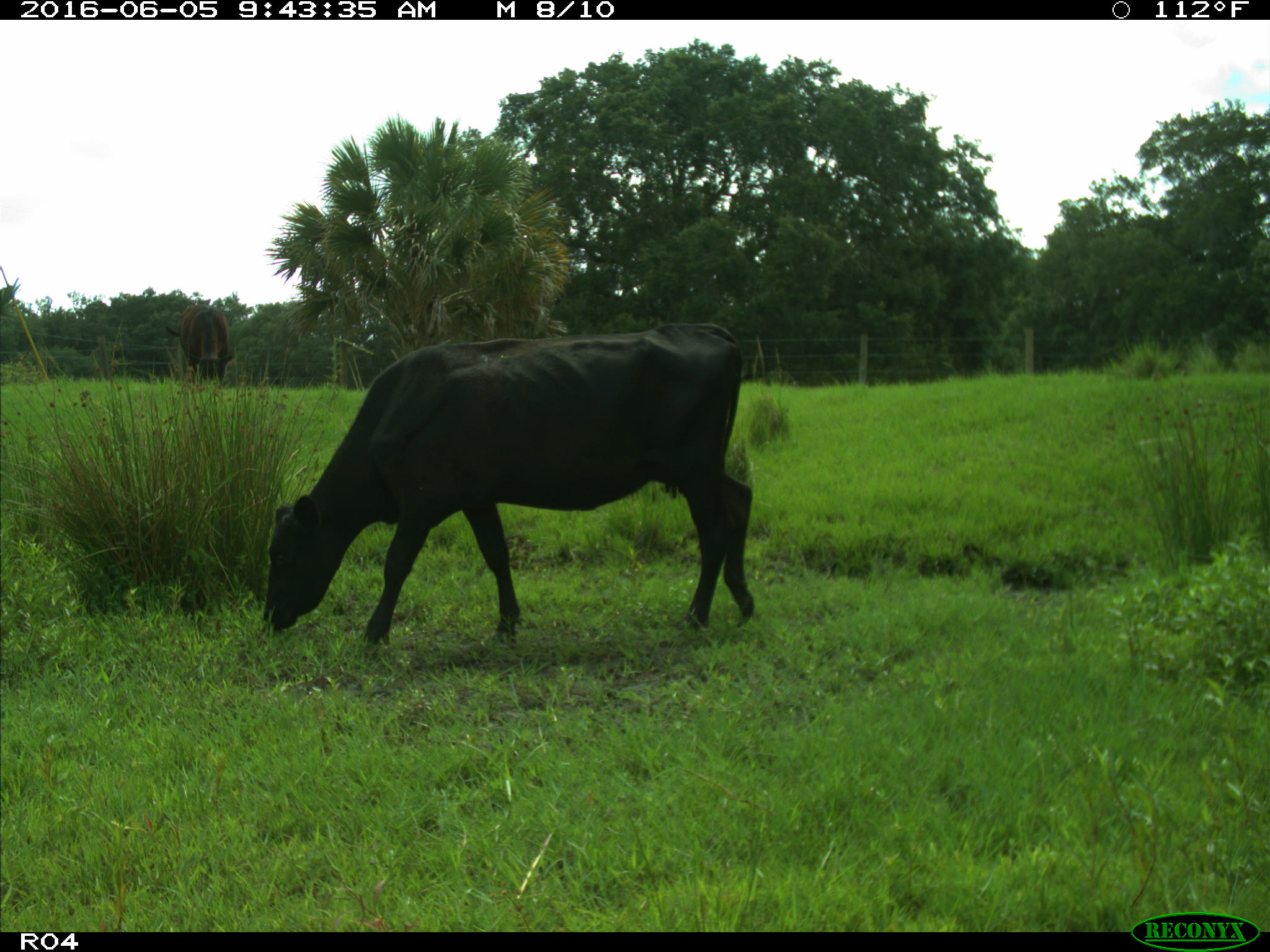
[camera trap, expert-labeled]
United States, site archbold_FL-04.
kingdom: Animalia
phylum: Chordata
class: Mammalia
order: Artiodactyla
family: Bovidae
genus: Bos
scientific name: Bos taurus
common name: domestic cow